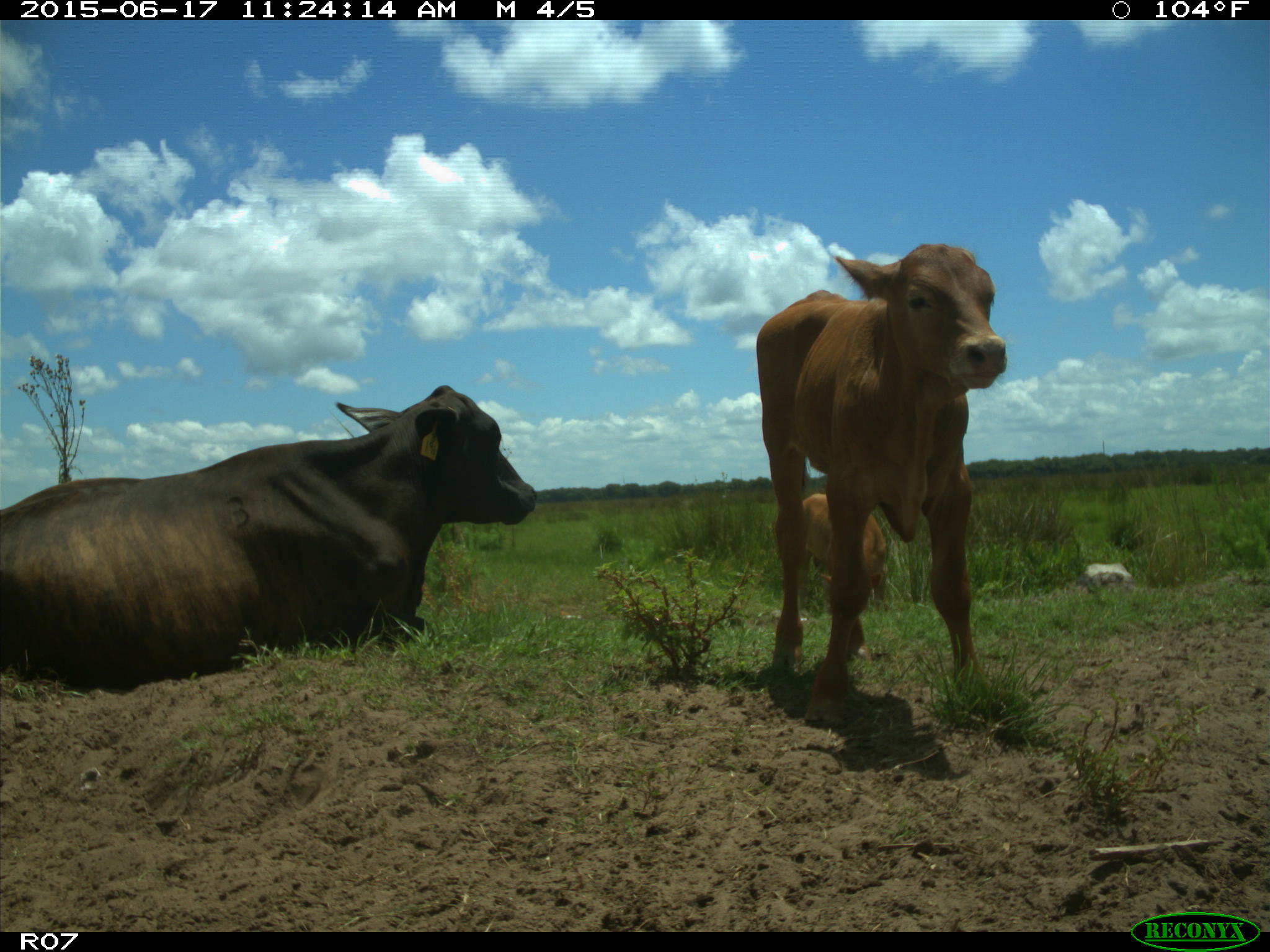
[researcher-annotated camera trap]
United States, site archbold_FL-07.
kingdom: Animalia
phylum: Chordata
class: Mammalia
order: Artiodactyla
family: Bovidae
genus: Bos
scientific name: Bos taurus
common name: domestic cow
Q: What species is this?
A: Bos taurus (domestic cow).